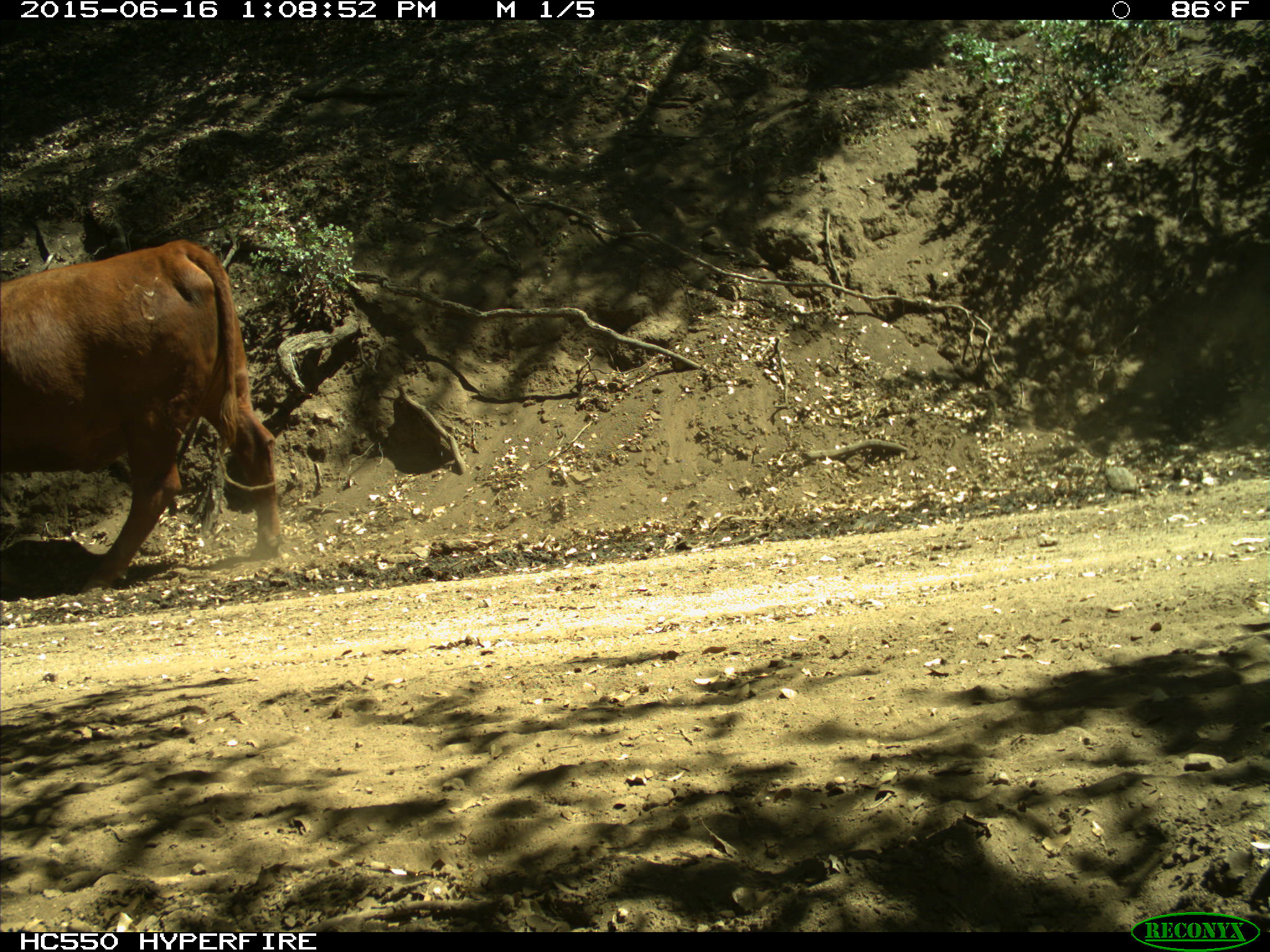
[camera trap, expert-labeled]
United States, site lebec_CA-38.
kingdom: Animalia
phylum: Chordata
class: Mammalia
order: Artiodactyla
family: Bovidae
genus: Bos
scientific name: Bos taurus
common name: domestic cow